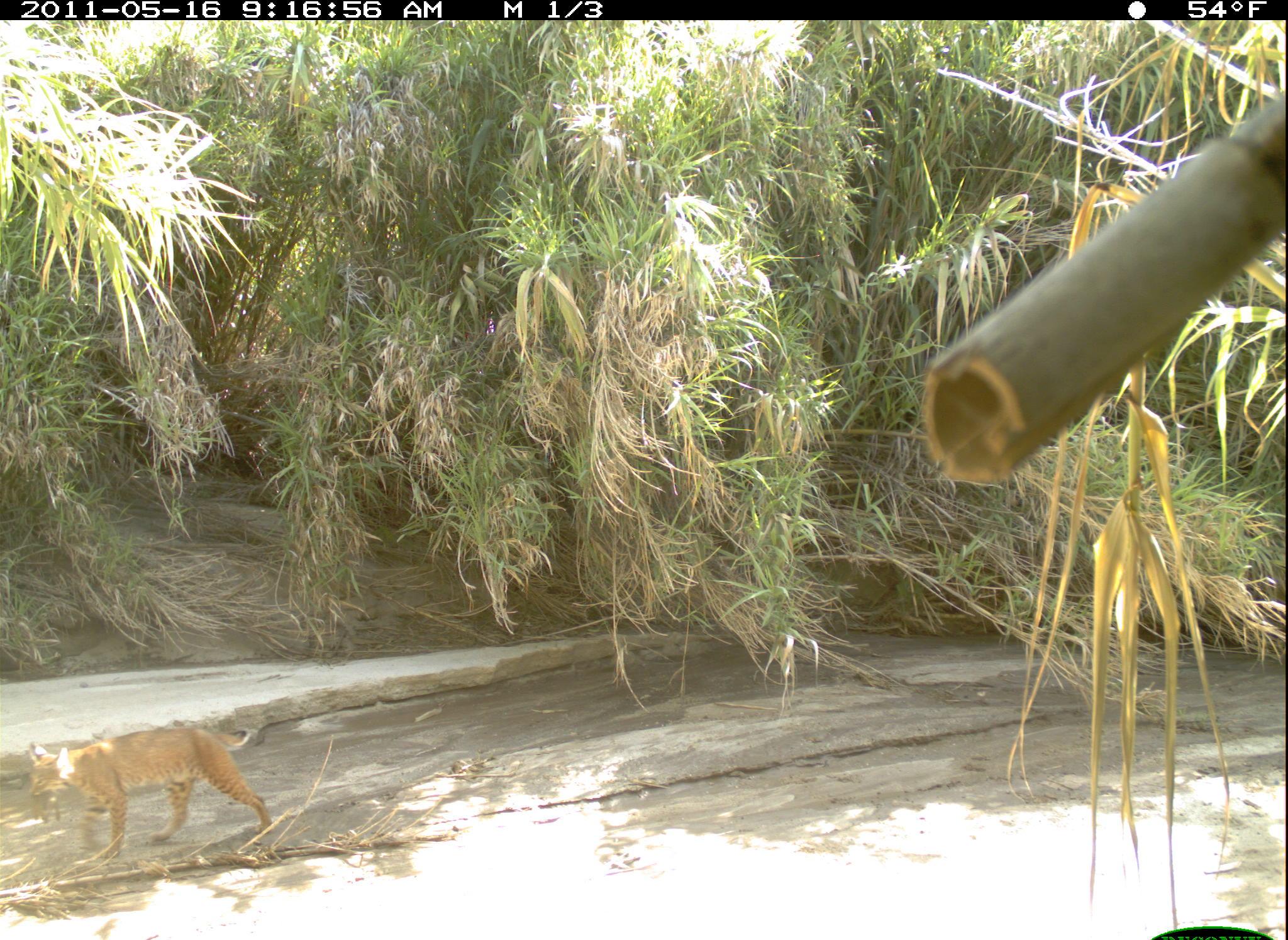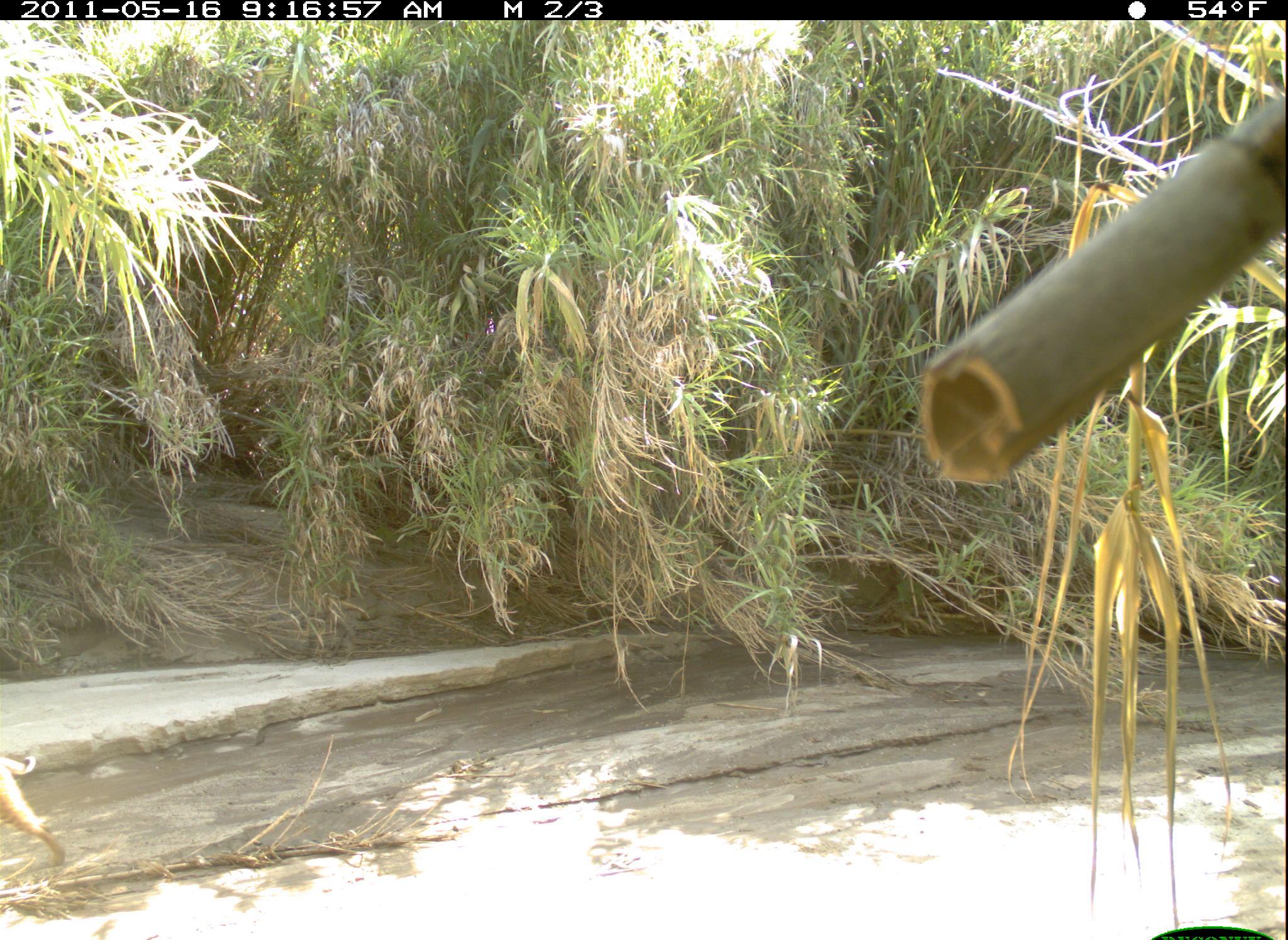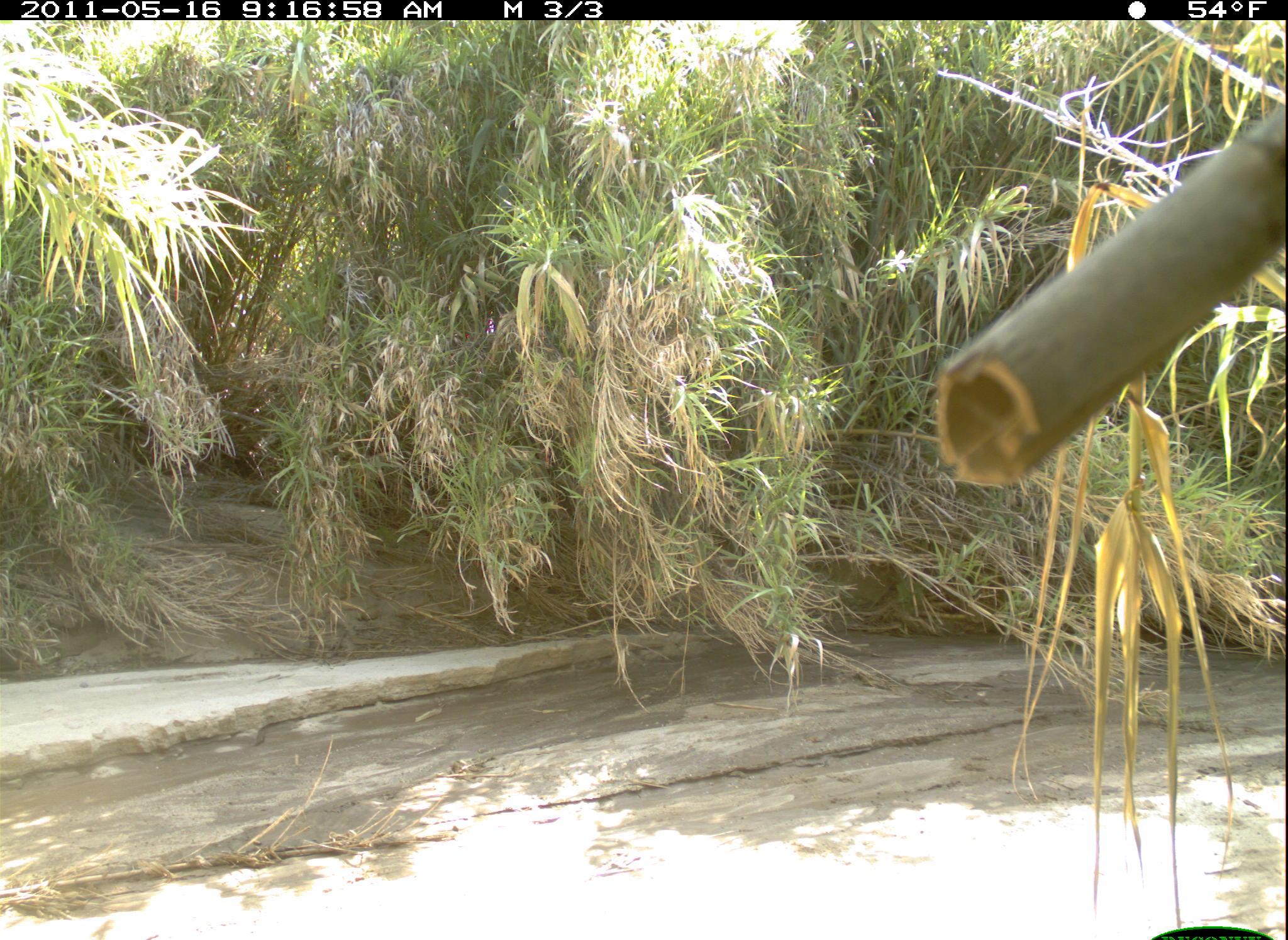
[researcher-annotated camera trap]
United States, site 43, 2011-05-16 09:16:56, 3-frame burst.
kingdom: Animalia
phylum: Chordata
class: Mammalia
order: Lagomorpha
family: Leporidae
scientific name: Leporidae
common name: rabbits and hares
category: rabbit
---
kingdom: Animalia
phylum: Chordata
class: Mammalia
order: Carnivora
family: Felidae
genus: Lynx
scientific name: Lynx rufus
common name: bobcat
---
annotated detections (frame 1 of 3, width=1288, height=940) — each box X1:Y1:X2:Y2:
rabbit: 22:781:69:828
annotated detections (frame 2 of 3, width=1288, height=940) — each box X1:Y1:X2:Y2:
bobcat: 3:734:84:892